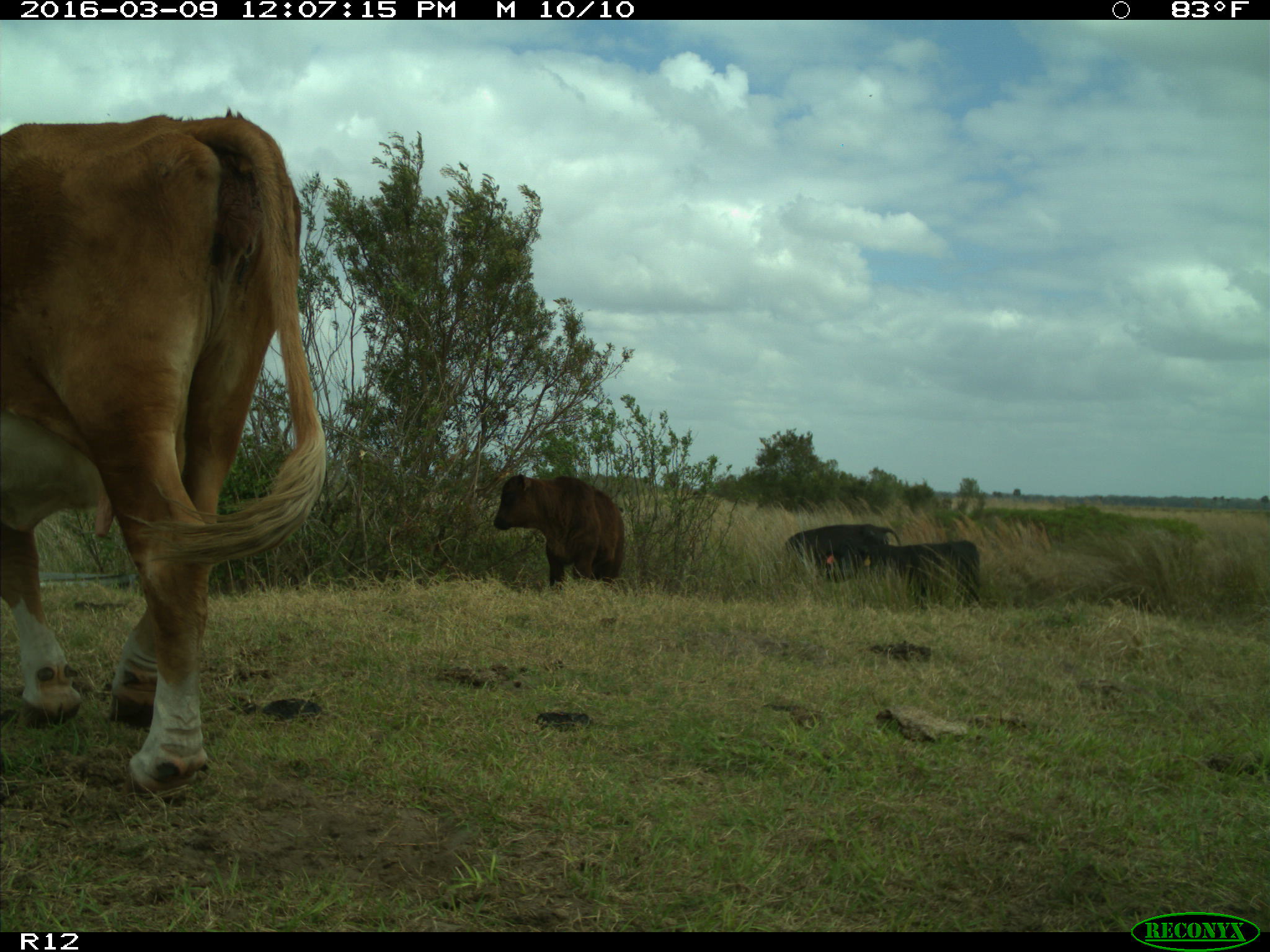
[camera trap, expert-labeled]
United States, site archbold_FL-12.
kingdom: Animalia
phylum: Chordata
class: Mammalia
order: Artiodactyla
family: Bovidae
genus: Bos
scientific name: Bos taurus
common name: domestic cow